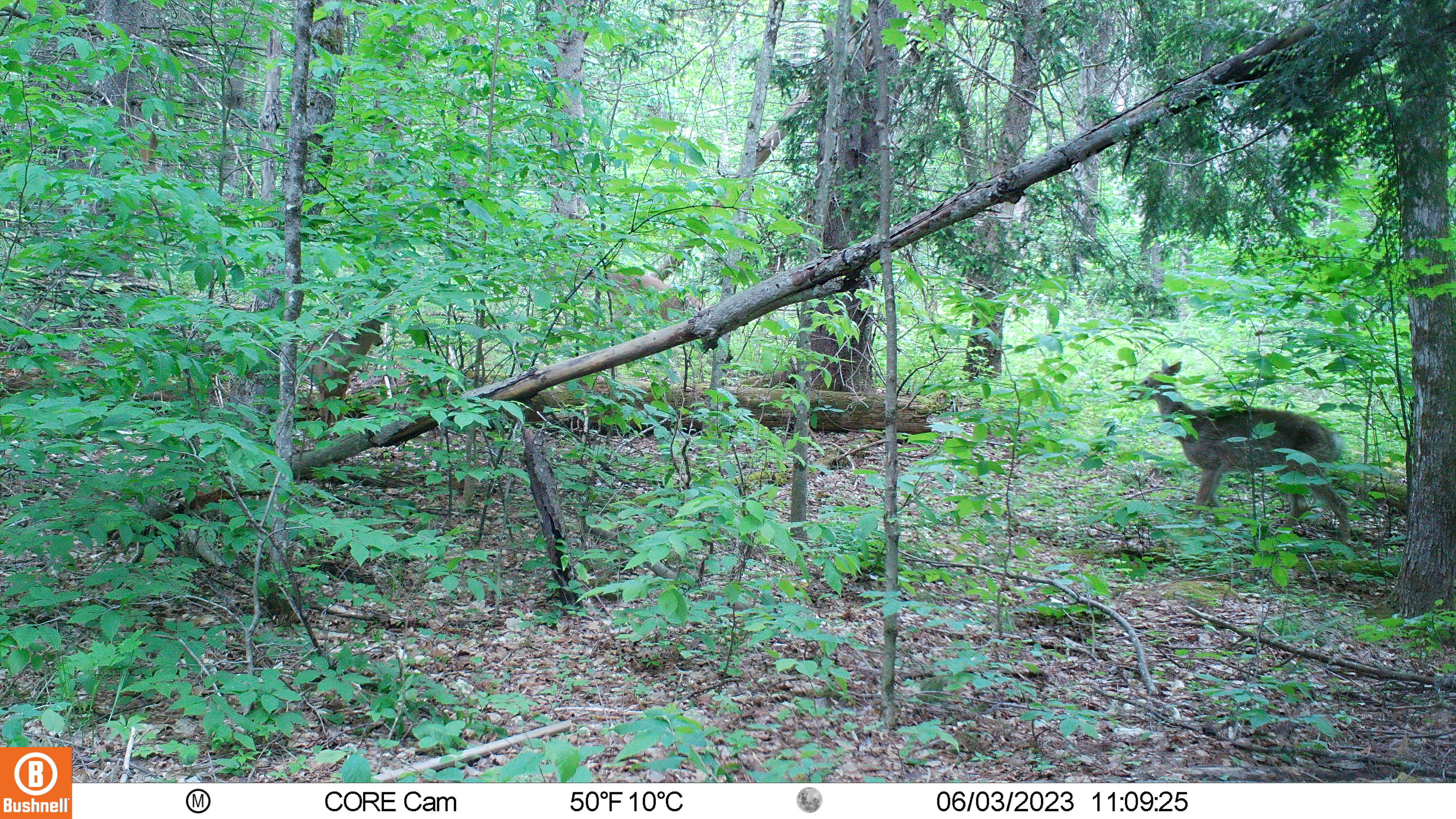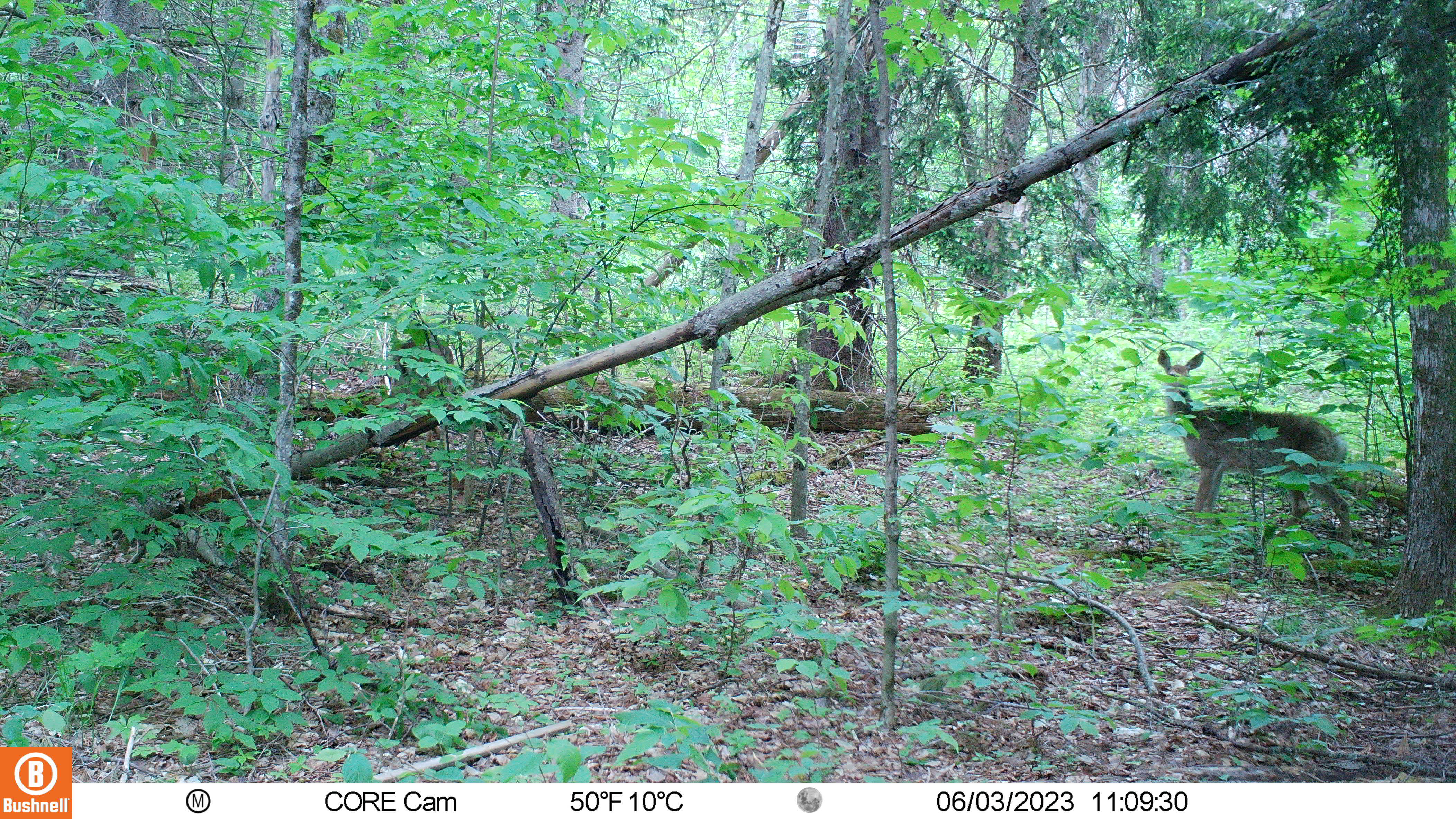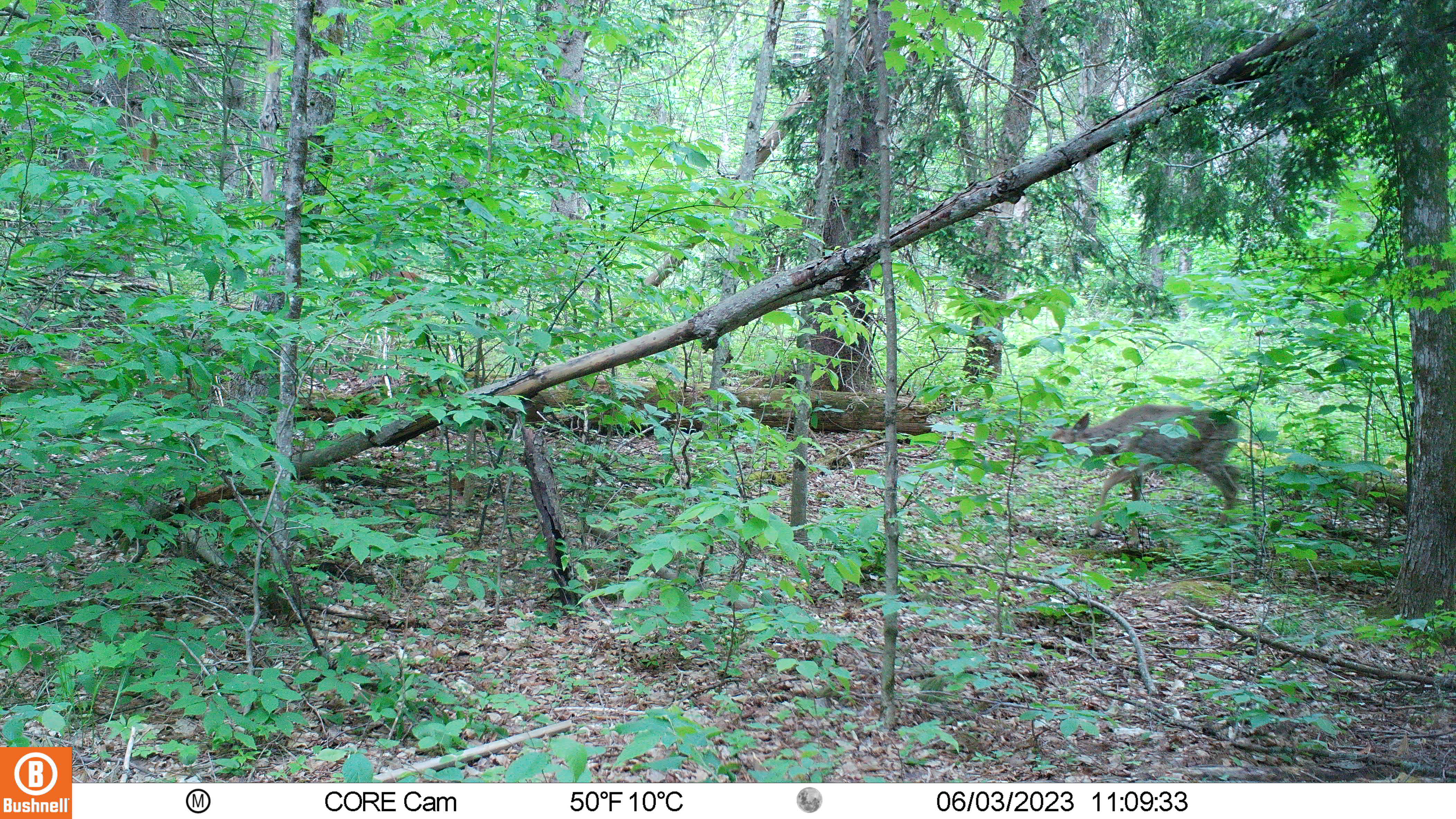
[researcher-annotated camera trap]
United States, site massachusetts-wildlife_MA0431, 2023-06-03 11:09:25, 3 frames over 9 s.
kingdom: Animalia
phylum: Chordata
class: Mammalia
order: Artiodactyla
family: Cervidae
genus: Odocoileus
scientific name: Odocoileus virginianus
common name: white-tailed deer